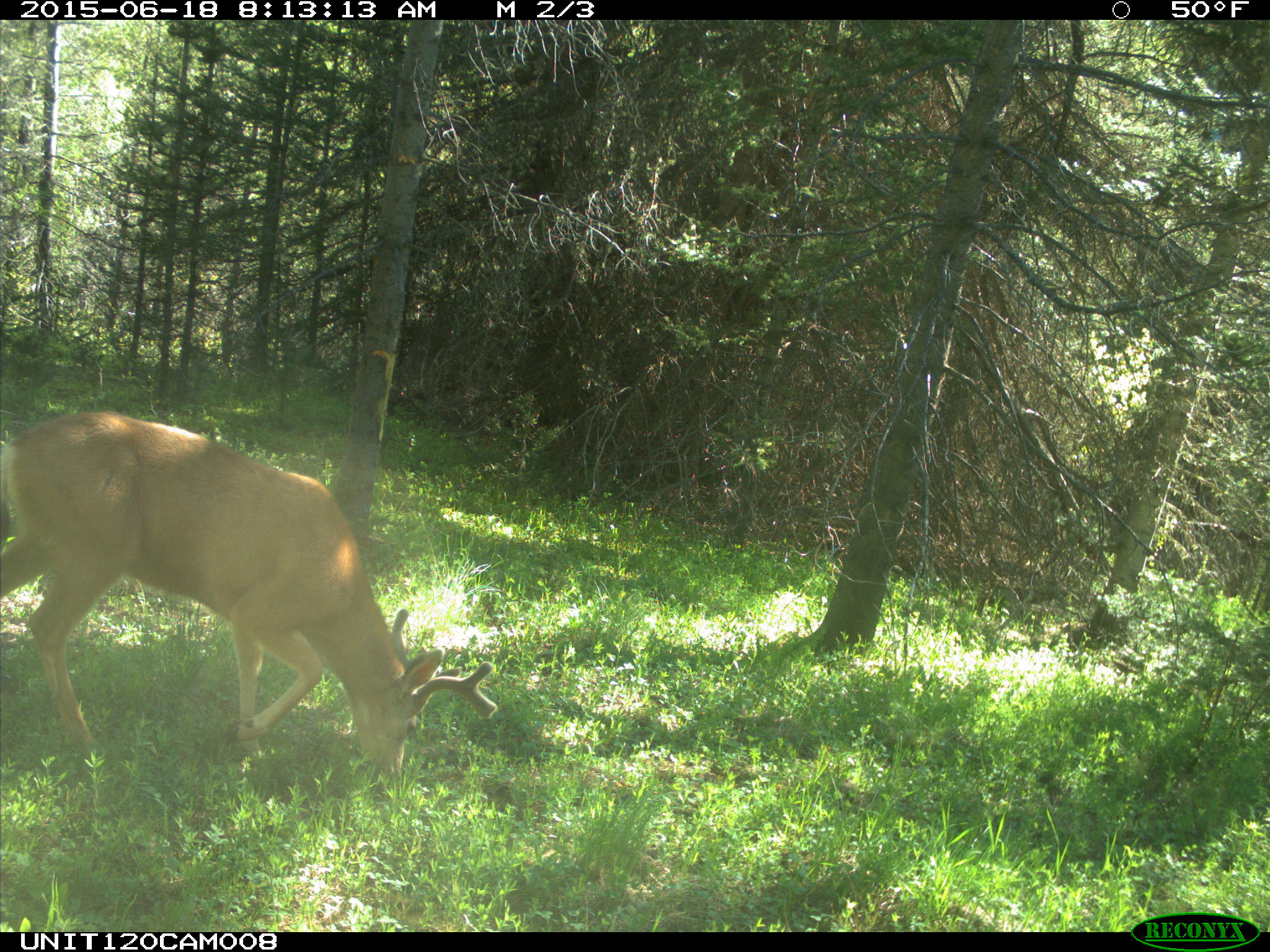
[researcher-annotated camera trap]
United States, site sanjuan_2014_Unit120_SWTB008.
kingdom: Animalia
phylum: Chordata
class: Mammalia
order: Artiodactyla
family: Cervidae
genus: Odocoileus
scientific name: Odocoileus hemionus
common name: mule deer